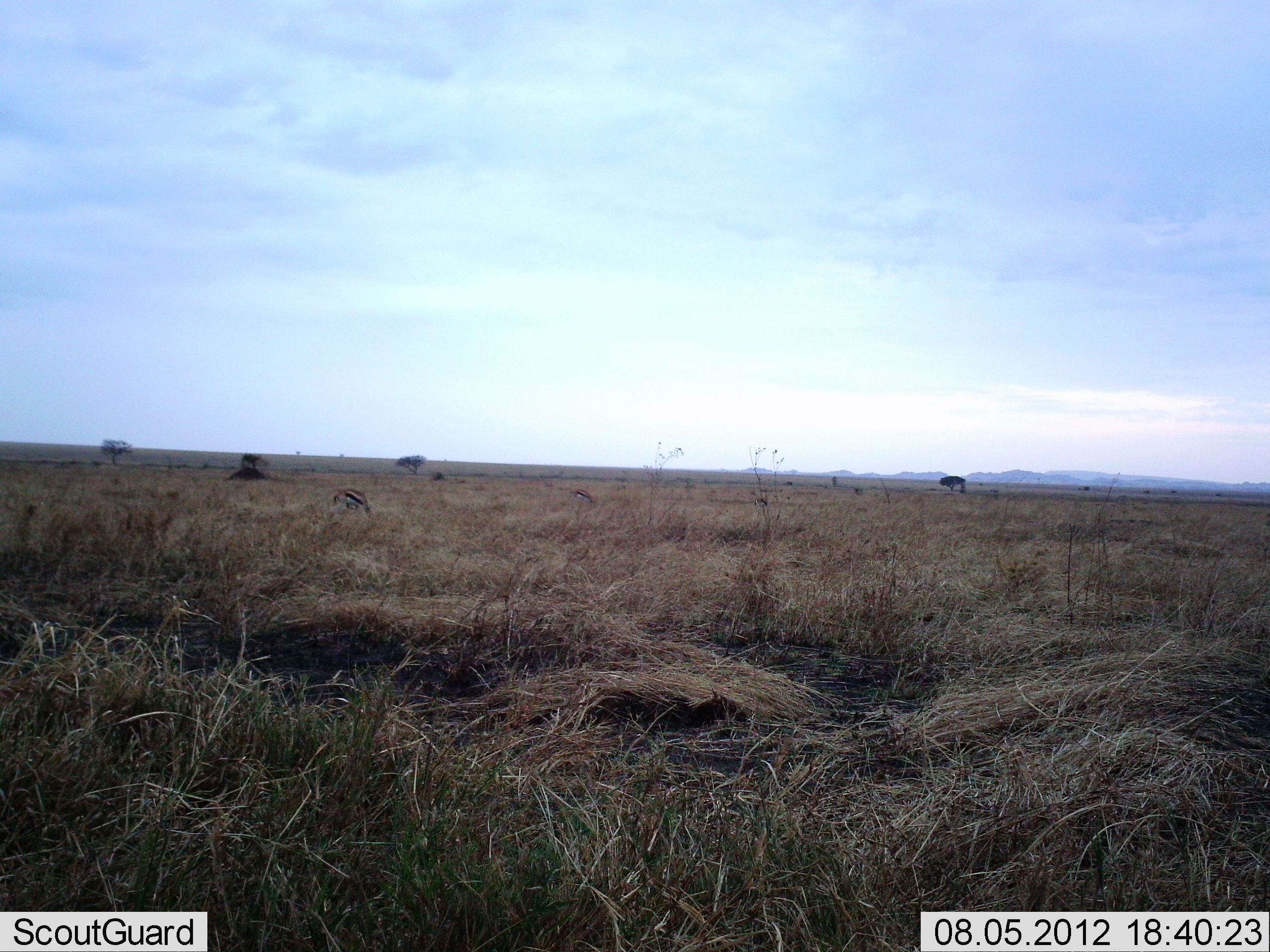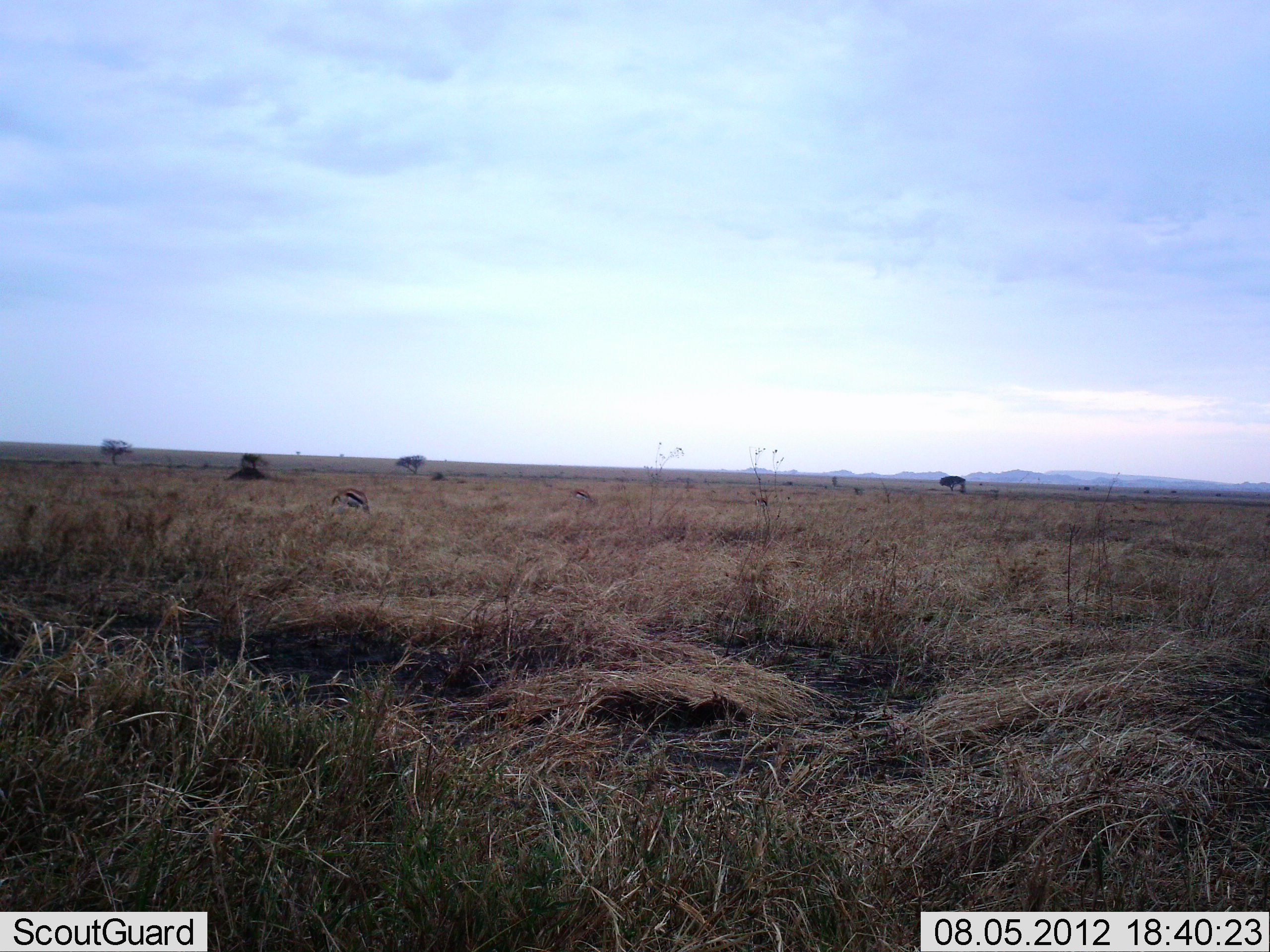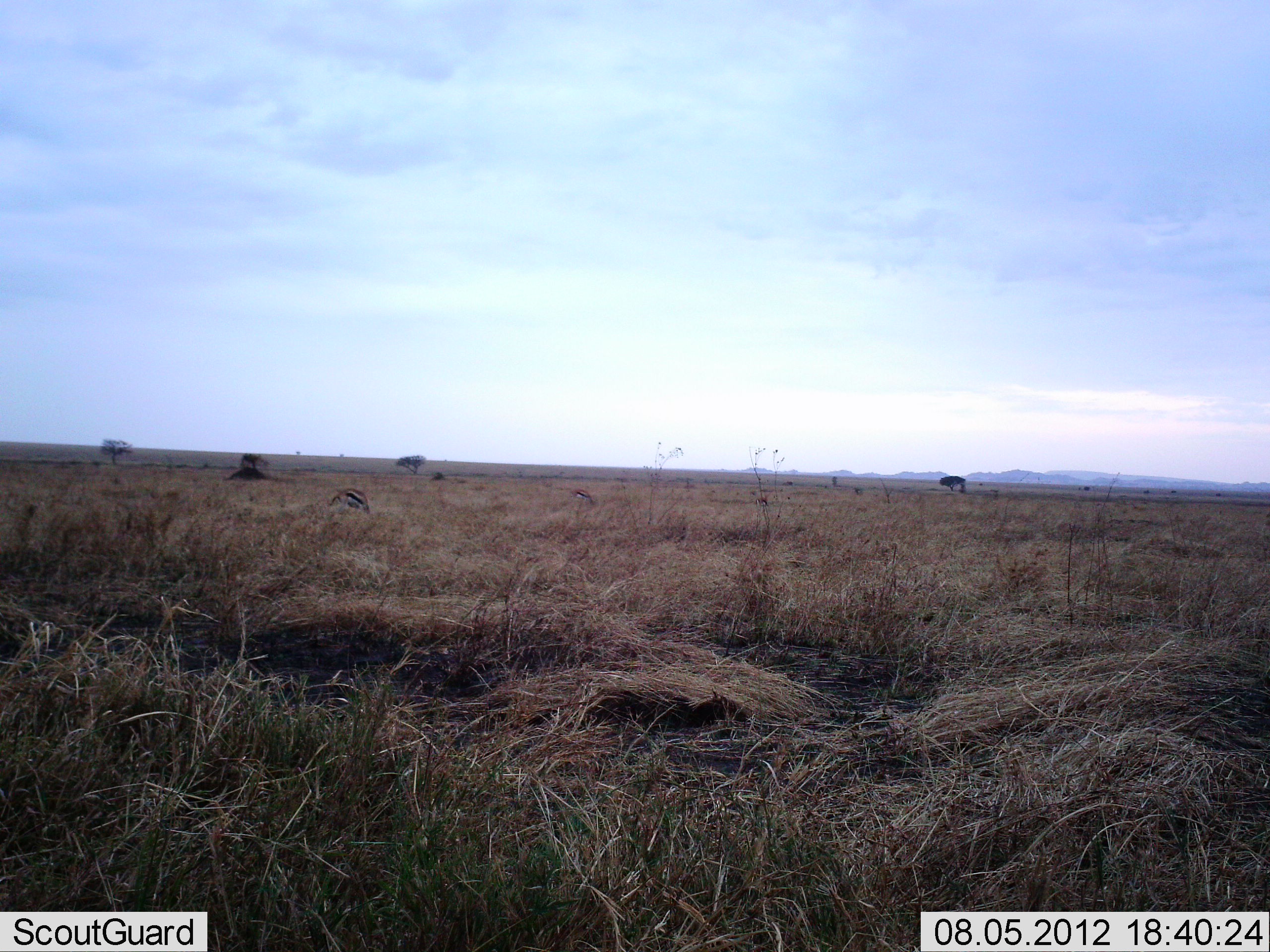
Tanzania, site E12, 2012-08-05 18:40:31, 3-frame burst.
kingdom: Animalia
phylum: Chordata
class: Mammalia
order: Artiodactyla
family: Bovidae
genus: Eudorcas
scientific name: Eudorcas thomsonii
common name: thomson's gazelle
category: gazellethomsons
Gazellethomsons (thomson's gazelle) (Eudorcas thomsonii), count 2. Behavior (volunteer vote fractions): standing 60%, resting 10%, moving 0%, interacting 0%. Young present (vote fraction): 0%. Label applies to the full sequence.